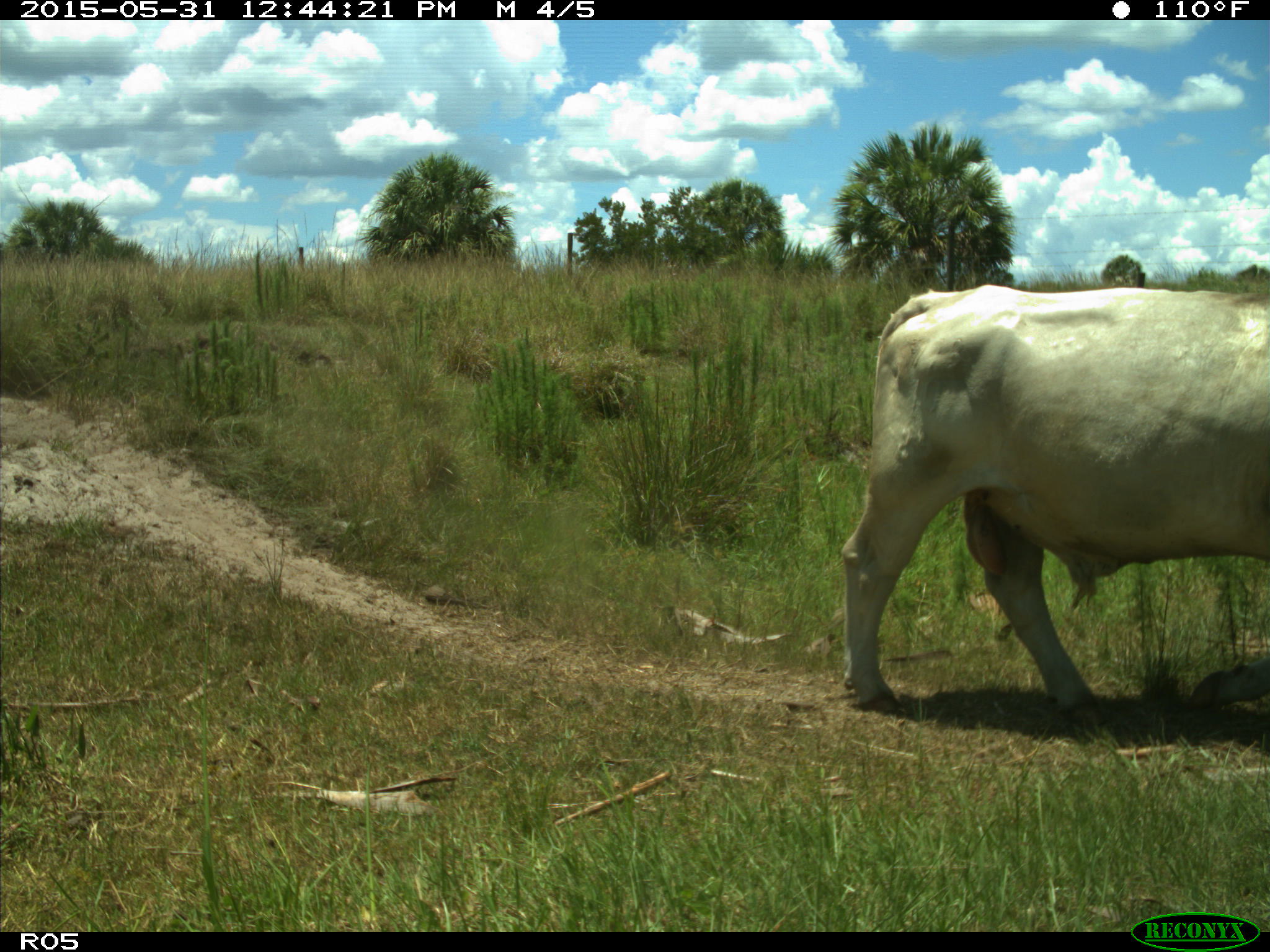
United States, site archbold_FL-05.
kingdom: Animalia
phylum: Chordata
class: Mammalia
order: Artiodactyla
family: Bovidae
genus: Bos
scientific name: Bos taurus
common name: domestic cow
Bos taurus (domestic cow).